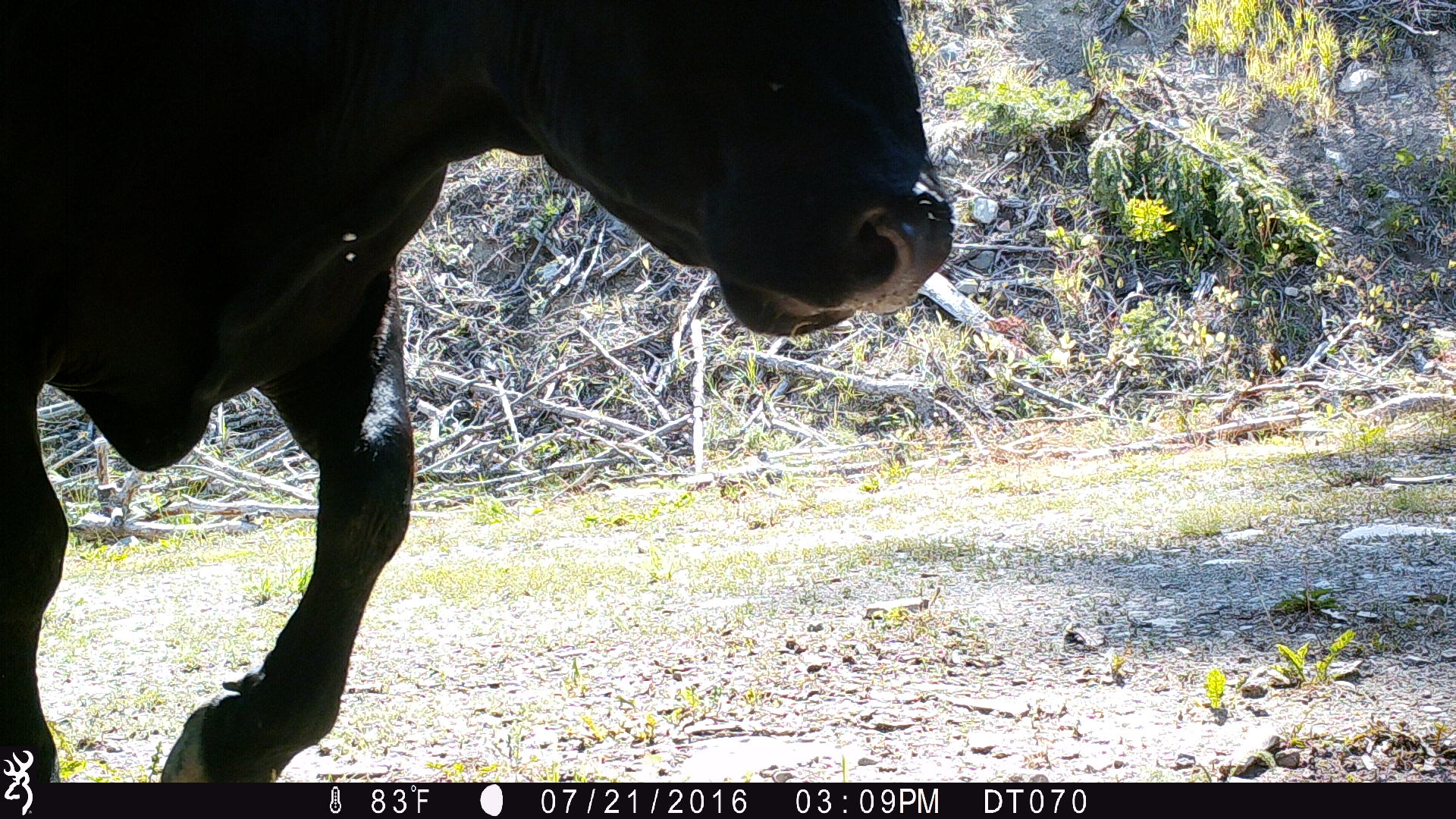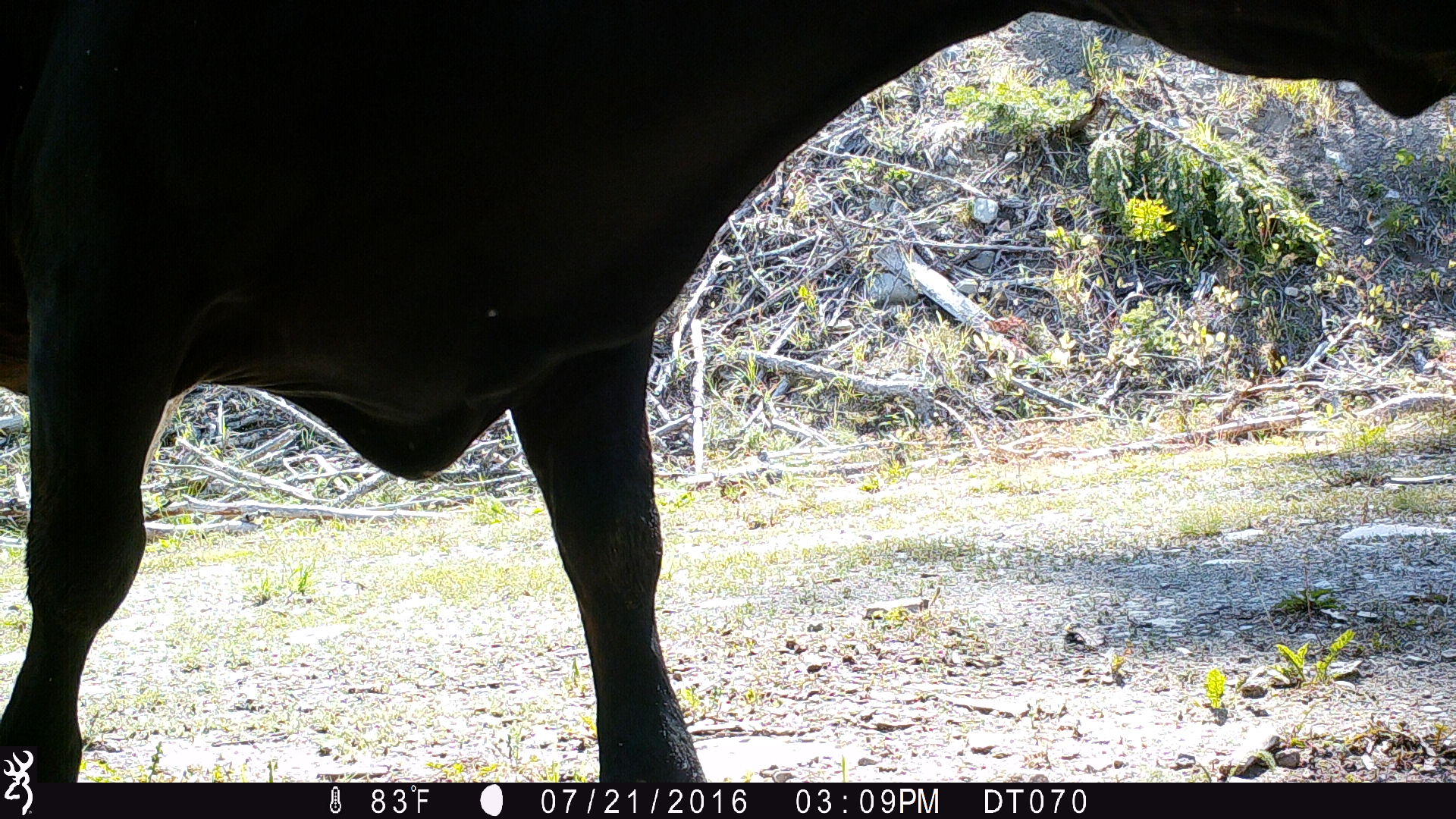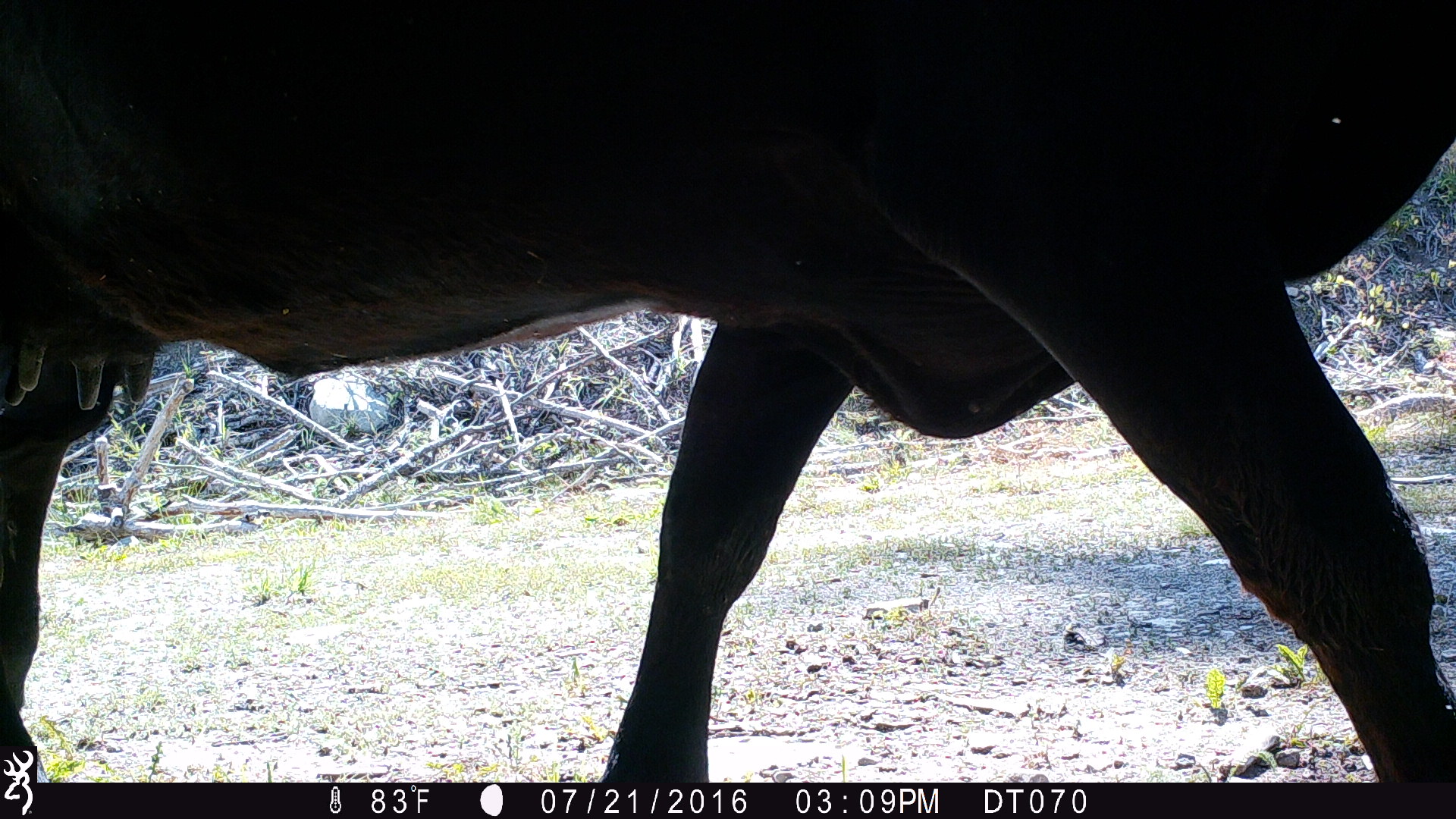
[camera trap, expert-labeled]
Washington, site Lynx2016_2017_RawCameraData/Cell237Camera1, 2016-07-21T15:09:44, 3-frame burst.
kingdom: Animalia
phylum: Chordata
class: Mammalia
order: Artiodactyla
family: Bovidae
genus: Bos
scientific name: Bos taurus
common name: domestic cattle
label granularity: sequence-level